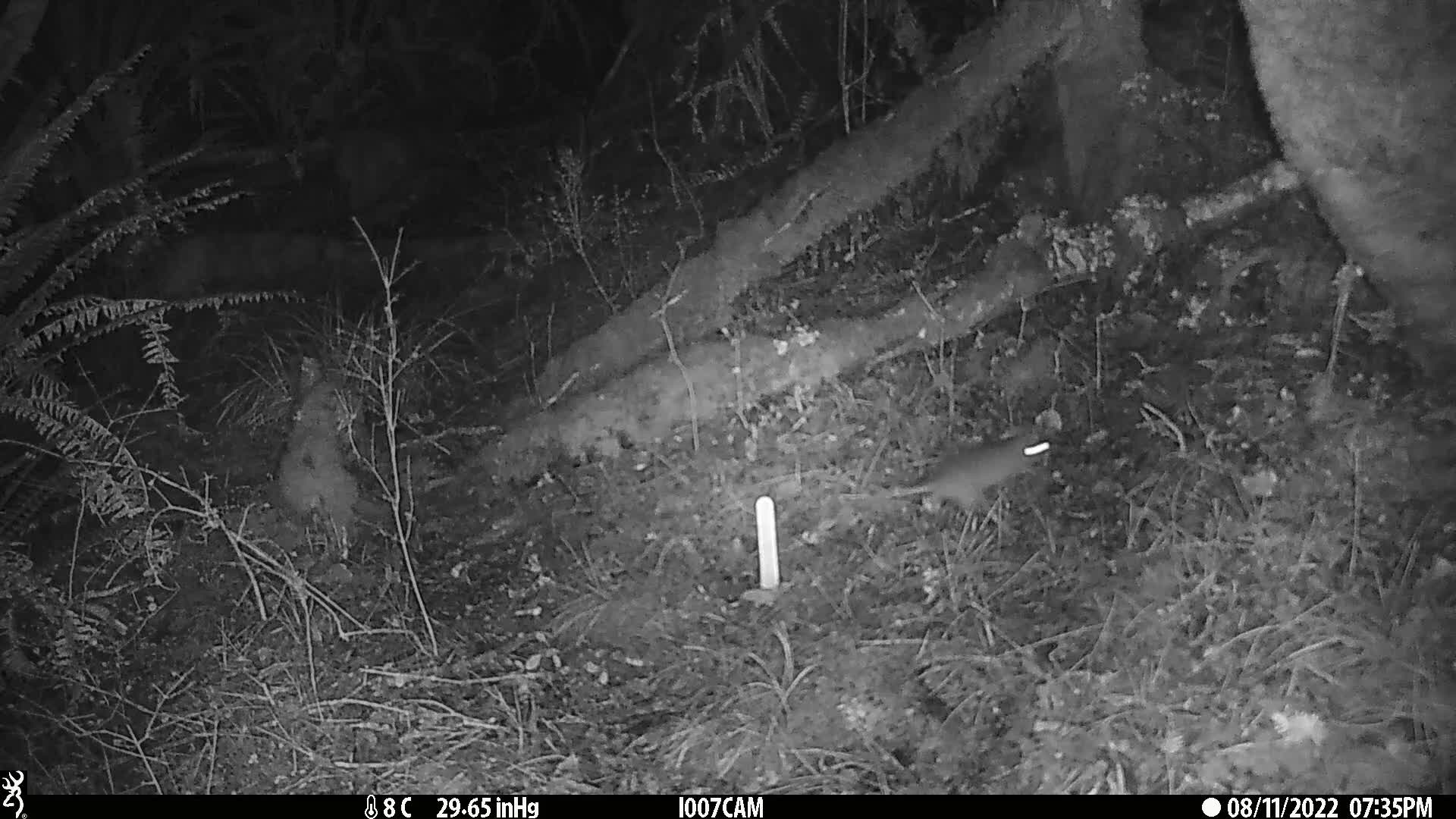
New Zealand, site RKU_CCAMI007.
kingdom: Animalia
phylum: Chordata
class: Mammalia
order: Rodentia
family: Muridae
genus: Rattus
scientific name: Rattus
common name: rat